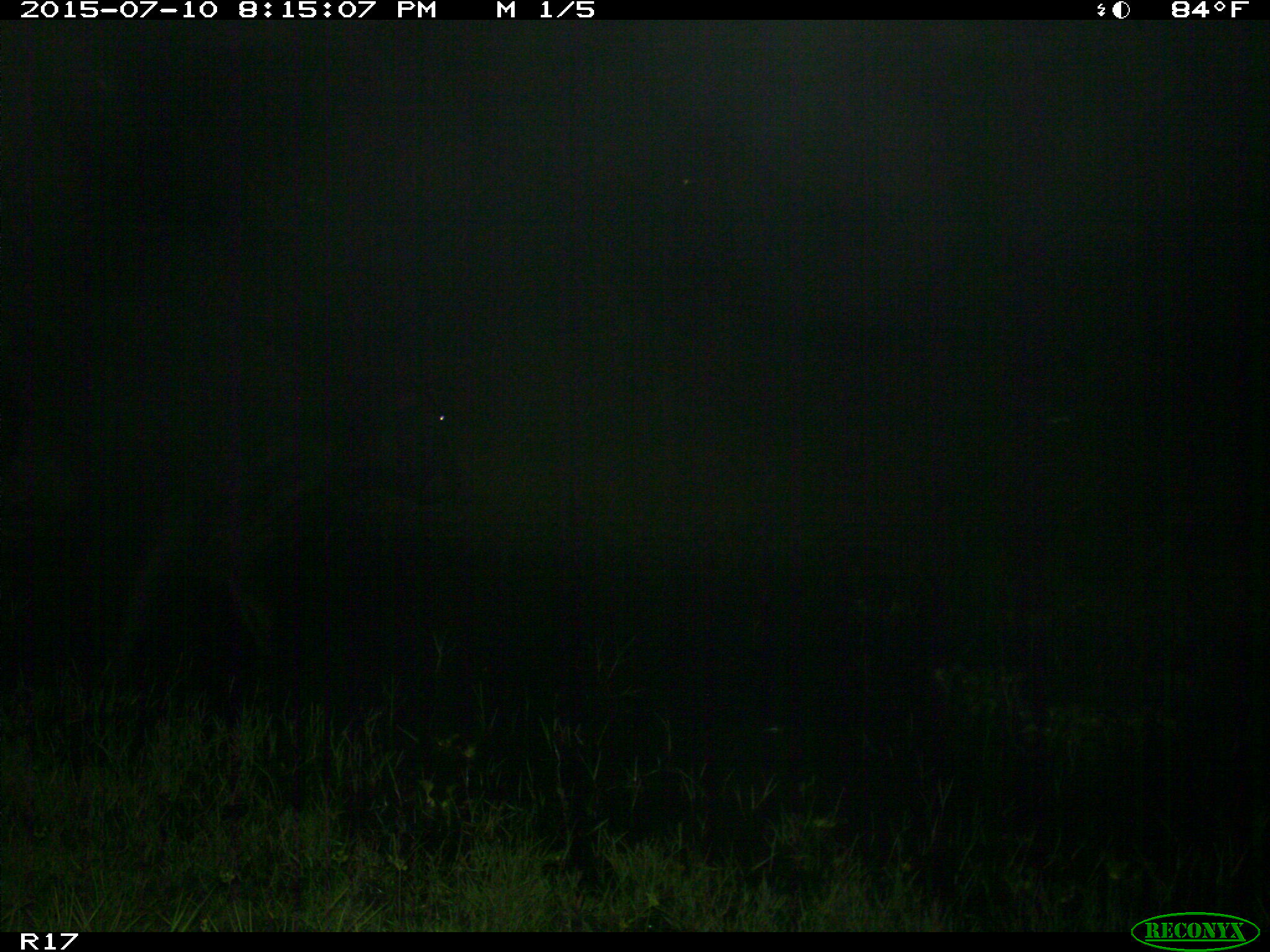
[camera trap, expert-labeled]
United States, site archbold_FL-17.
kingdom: Animalia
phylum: Chordata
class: Mammalia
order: Artiodactyla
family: Bovidae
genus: Bos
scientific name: Bos taurus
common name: domestic cow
Bos taurus (domestic cow).